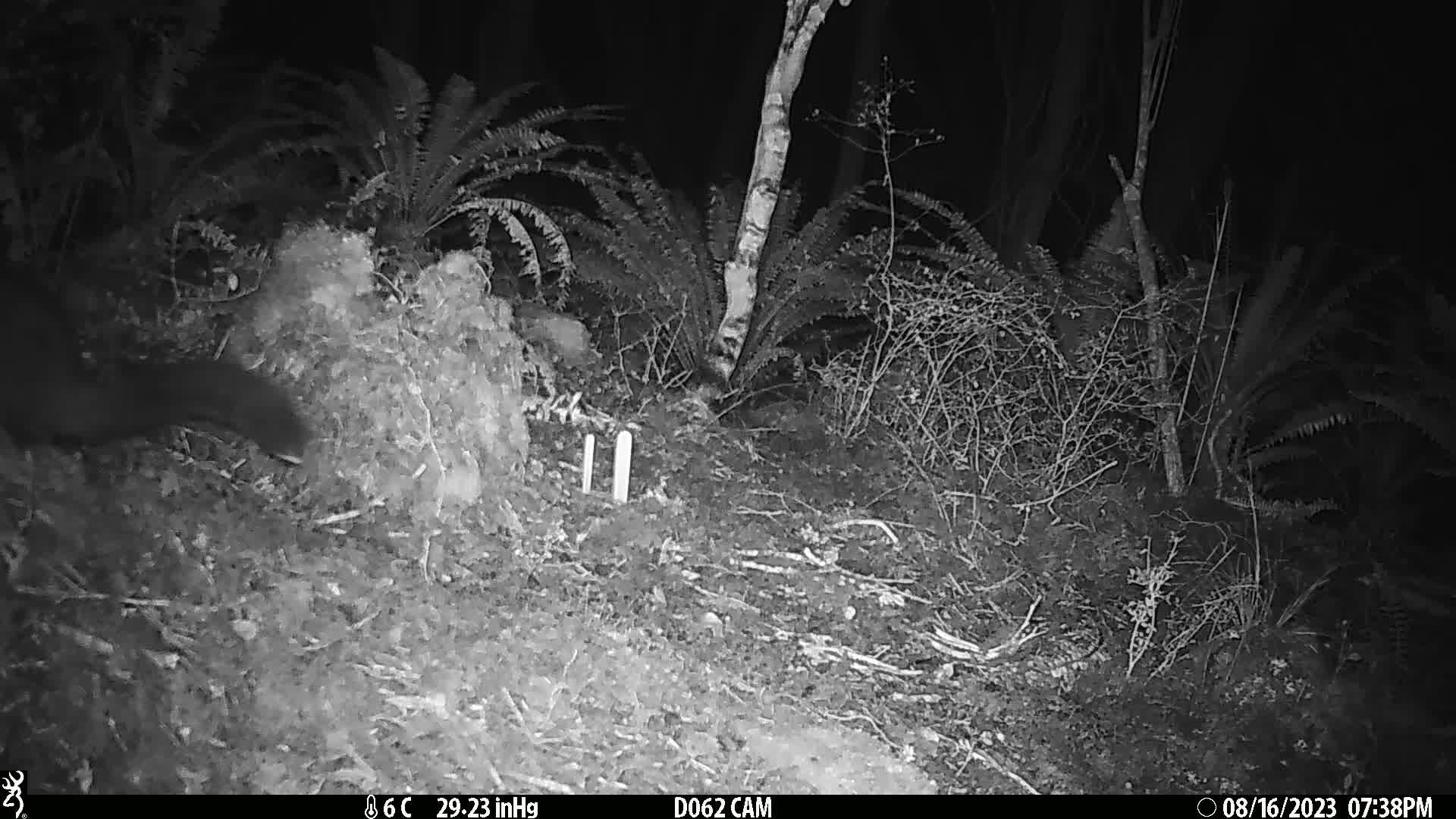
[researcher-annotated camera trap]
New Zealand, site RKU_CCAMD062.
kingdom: Animalia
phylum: Chordata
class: Mammalia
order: Diprotodontia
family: Phalangeridae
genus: Trichosurus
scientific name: Trichosurus vulpecula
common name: common brushtail possum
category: possum